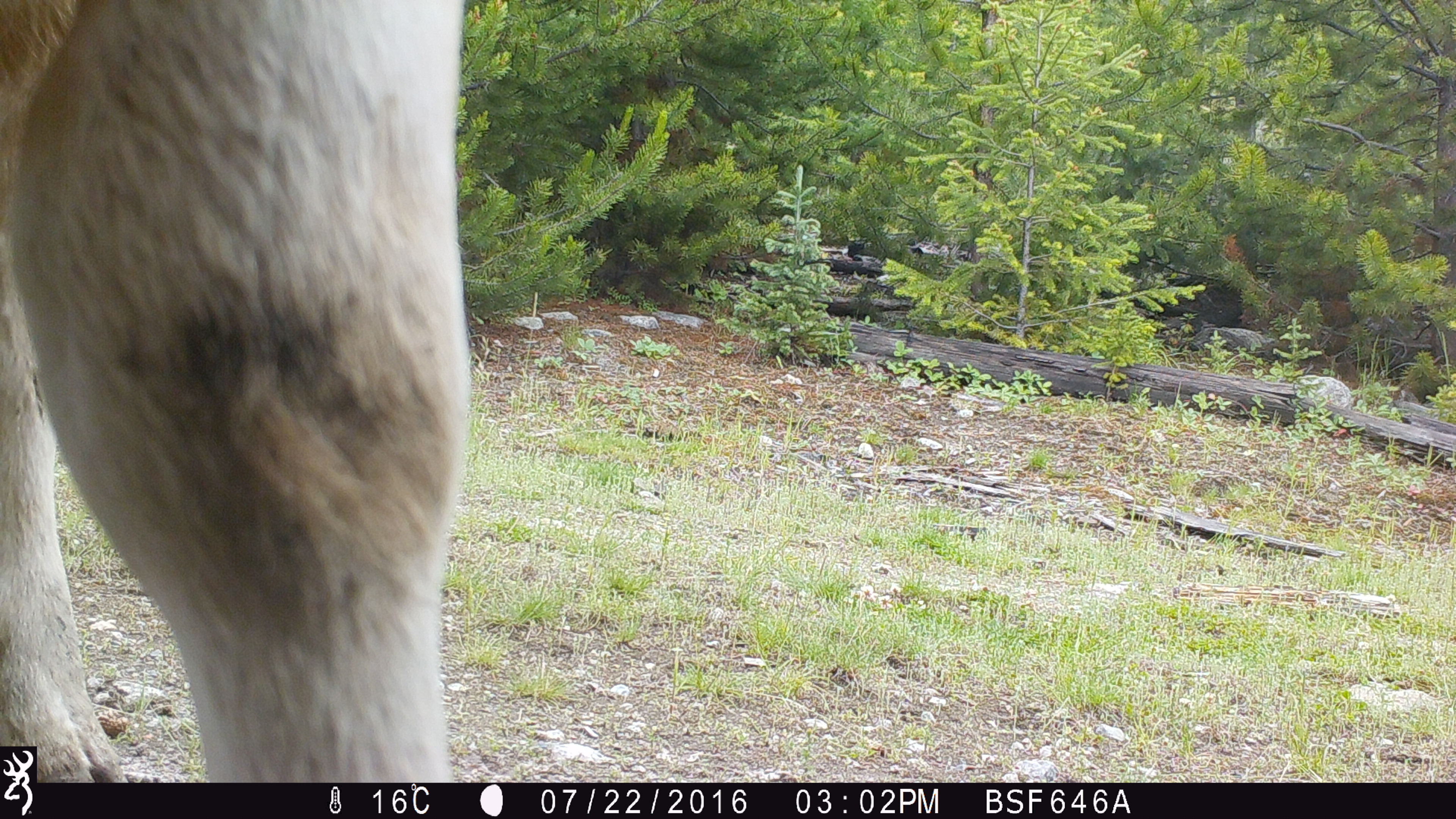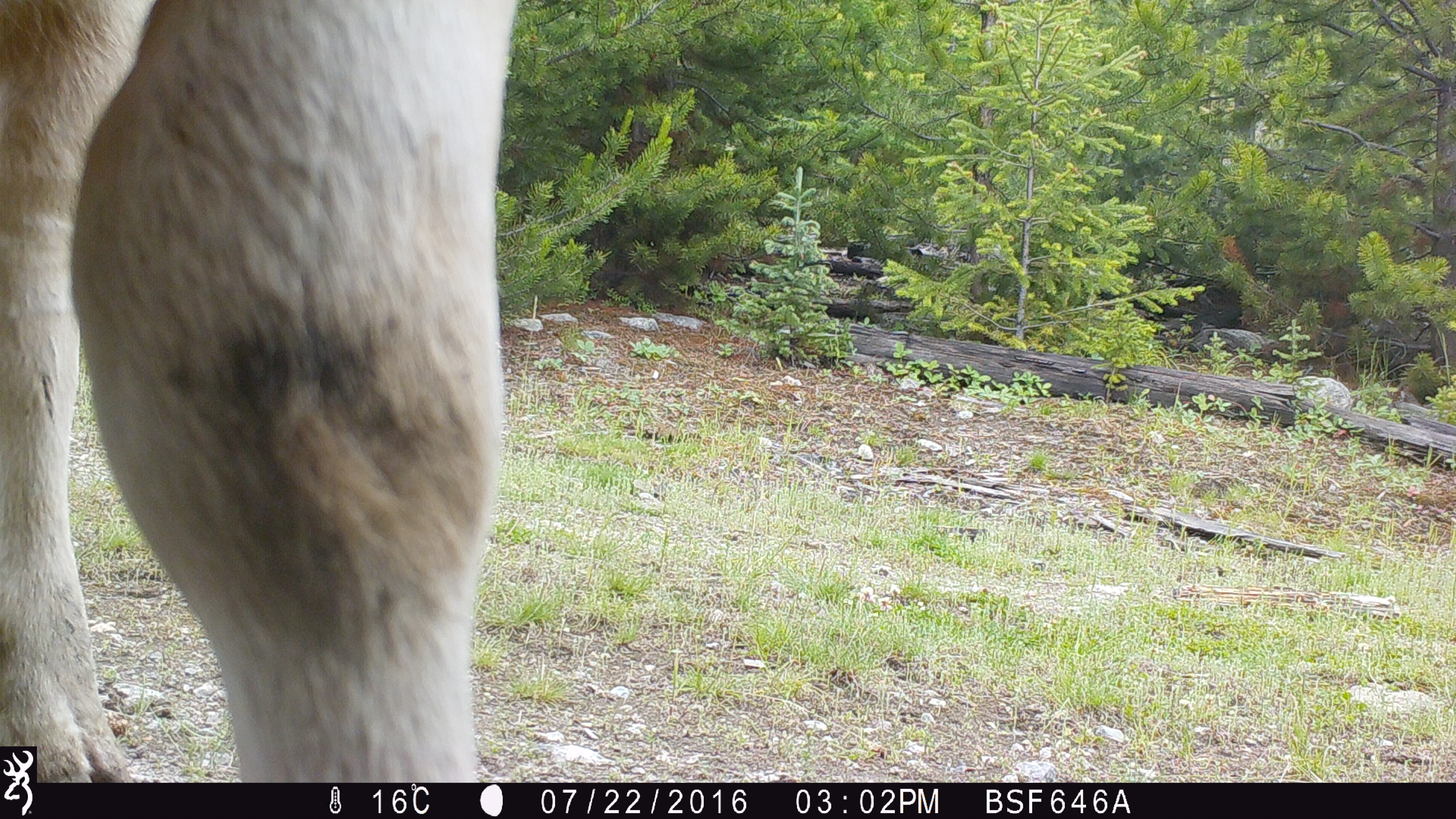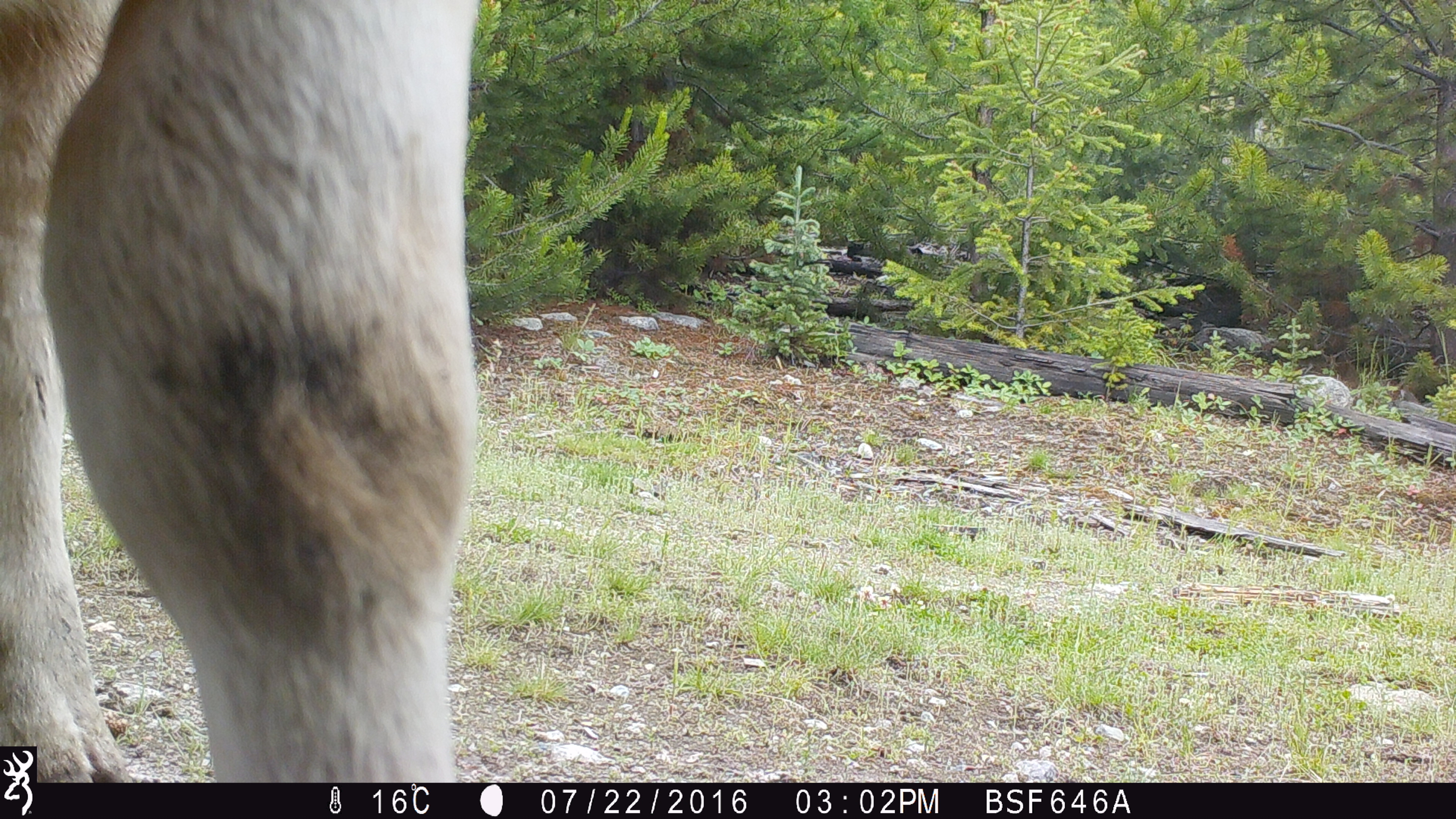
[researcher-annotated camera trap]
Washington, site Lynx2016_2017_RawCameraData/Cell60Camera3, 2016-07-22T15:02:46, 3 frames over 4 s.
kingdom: Animalia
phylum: Chordata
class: Mammalia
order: Artiodactyla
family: Bovidae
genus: Bos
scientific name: Bos taurus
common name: domestic cattle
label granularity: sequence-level